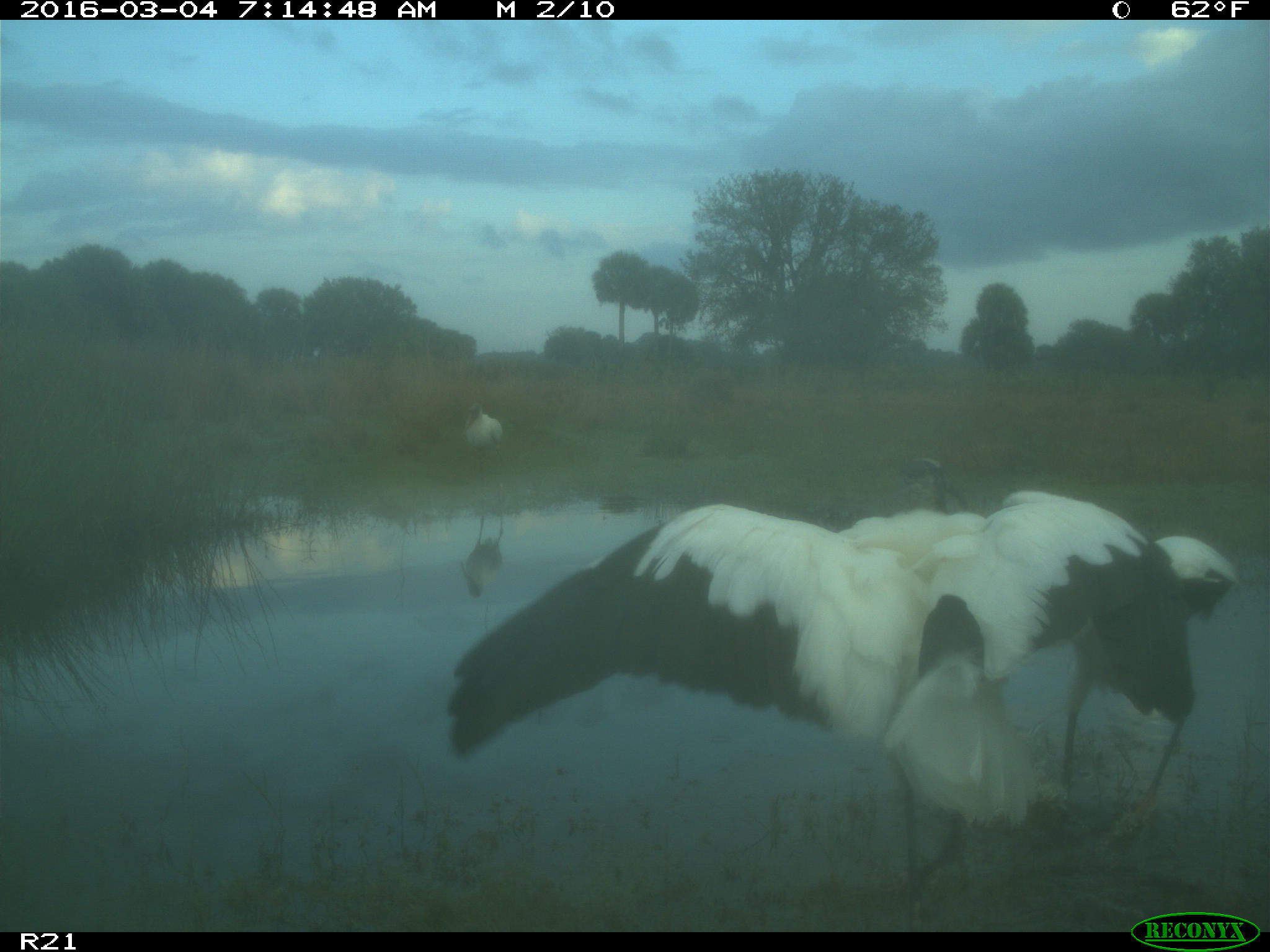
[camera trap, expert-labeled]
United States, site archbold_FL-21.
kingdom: Animalia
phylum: Chordata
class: Aves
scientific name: Aves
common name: birds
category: unidentified bird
Unidentified bird (birds) (Aves).